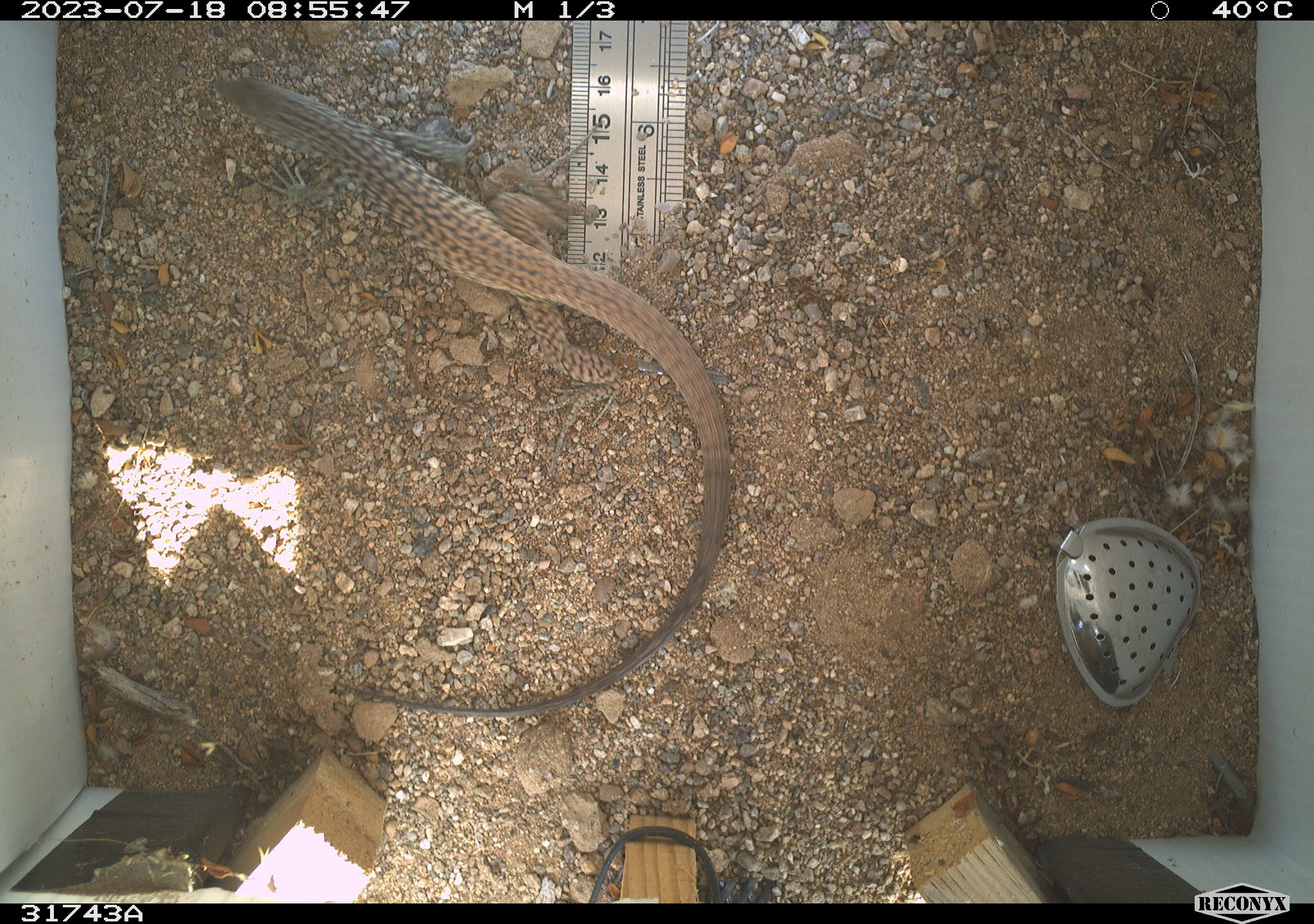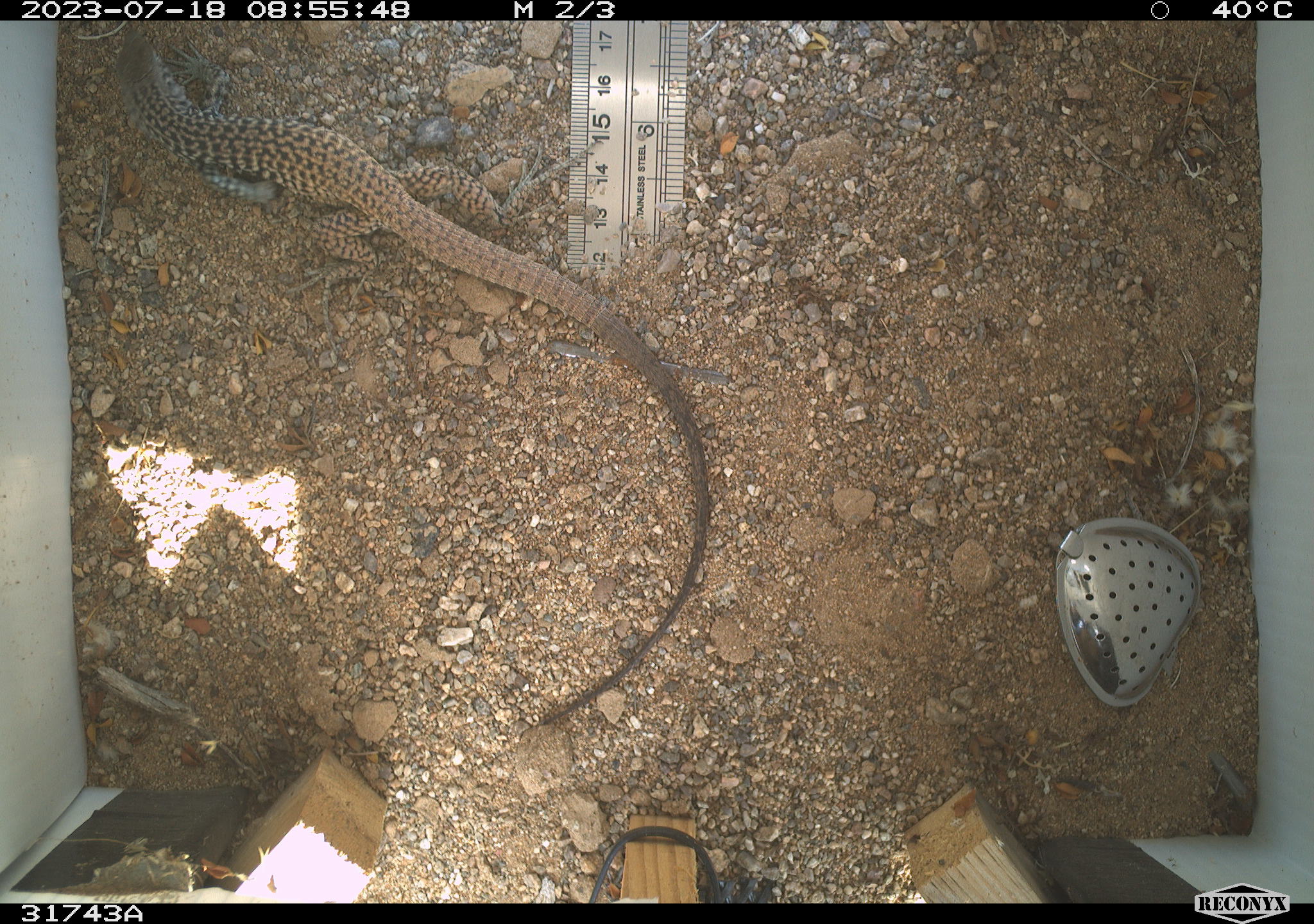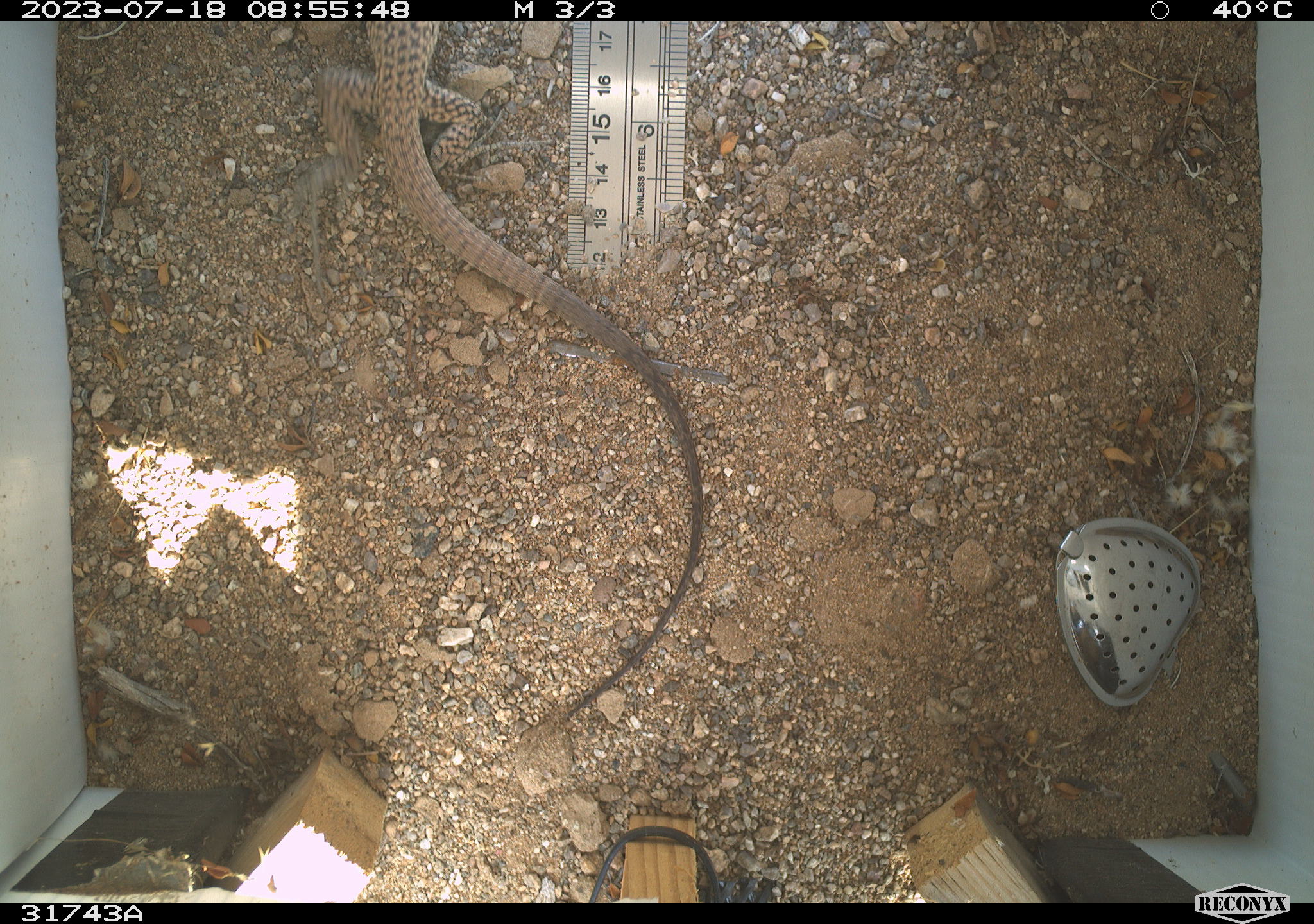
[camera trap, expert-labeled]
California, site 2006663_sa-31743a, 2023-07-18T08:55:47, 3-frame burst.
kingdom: Animalia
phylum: Chordata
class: Reptilia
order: Squamata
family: Teiidae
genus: Aspidoscelis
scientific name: Aspidoscelis tigris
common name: western whiptail